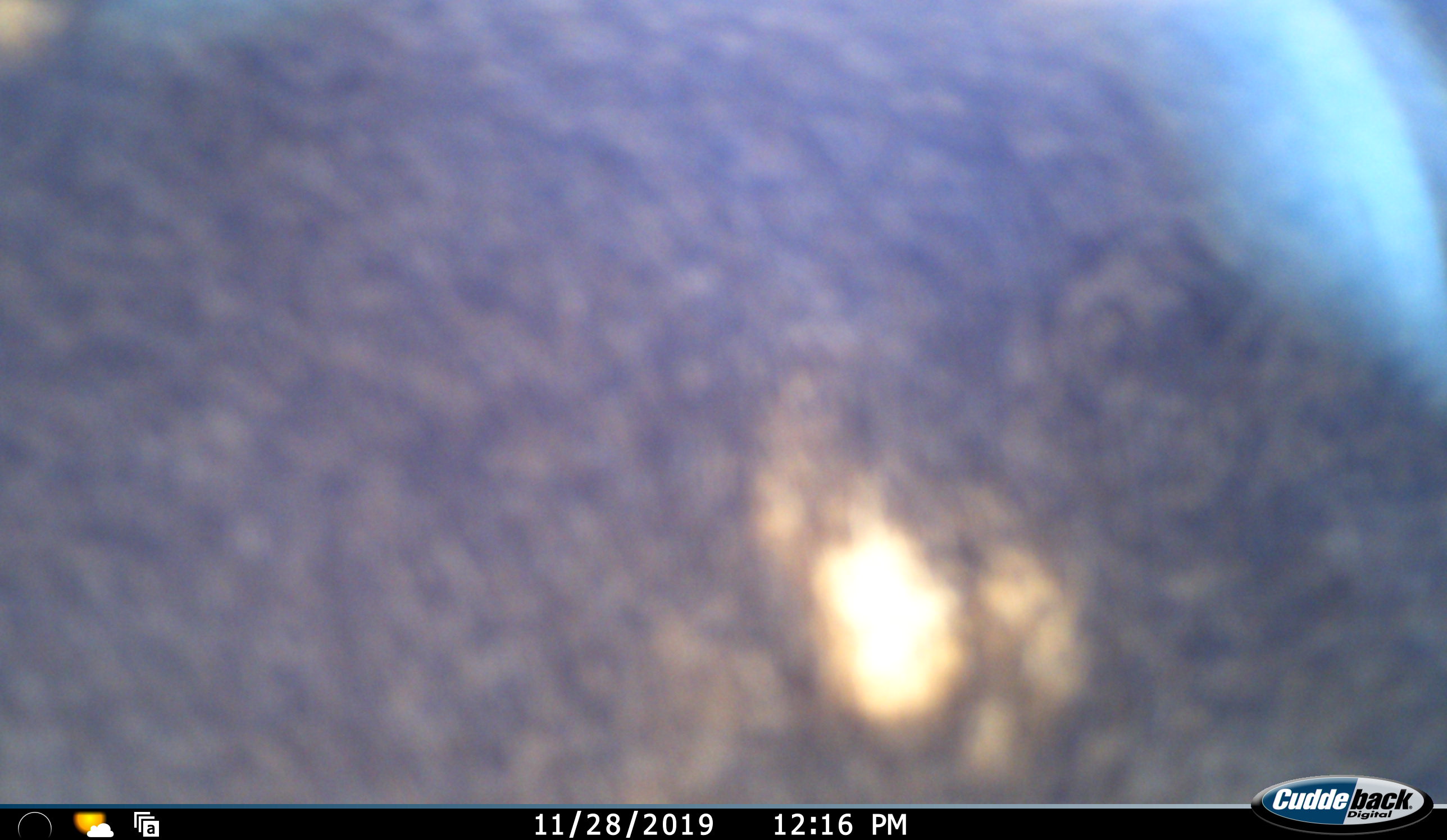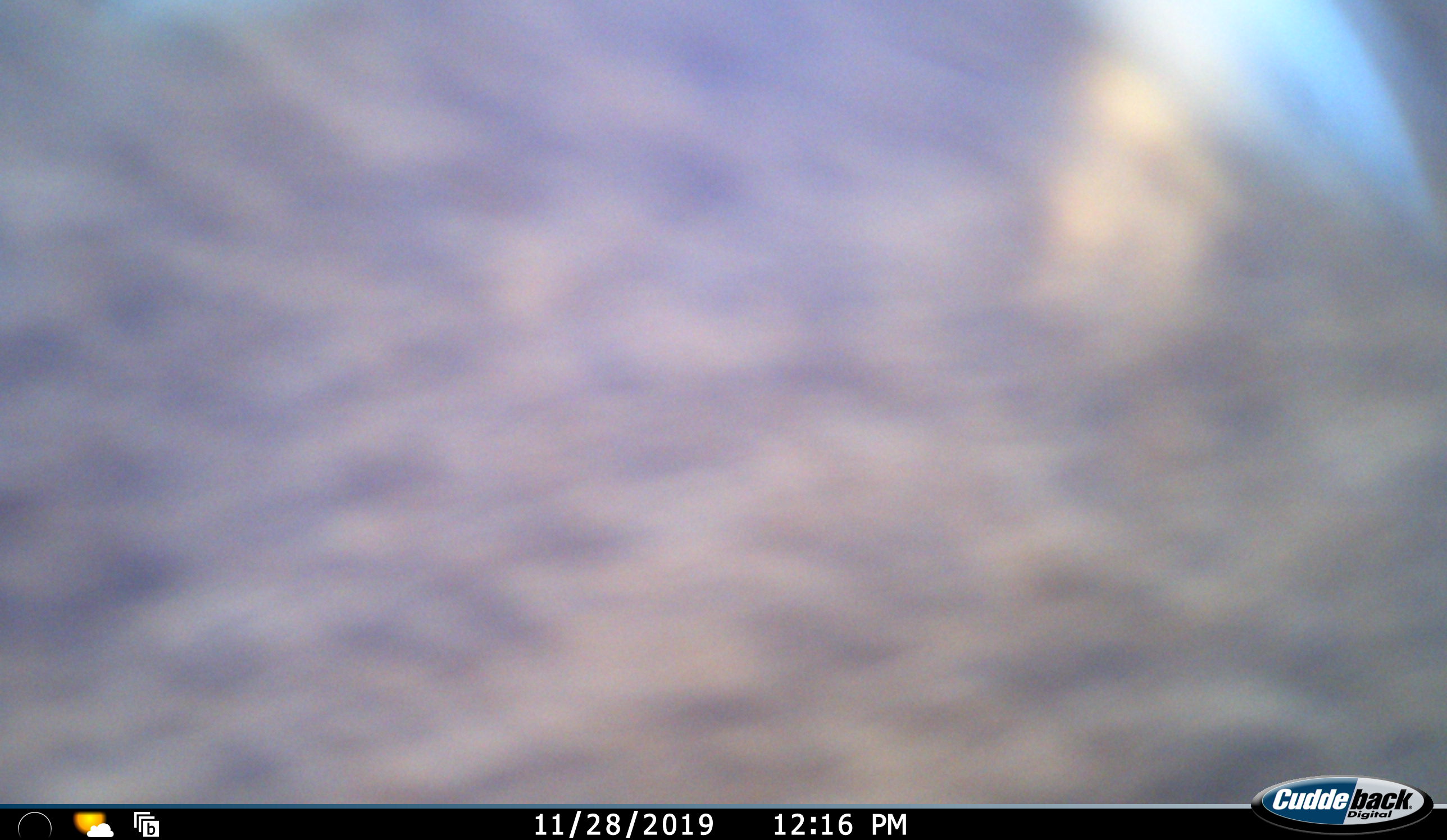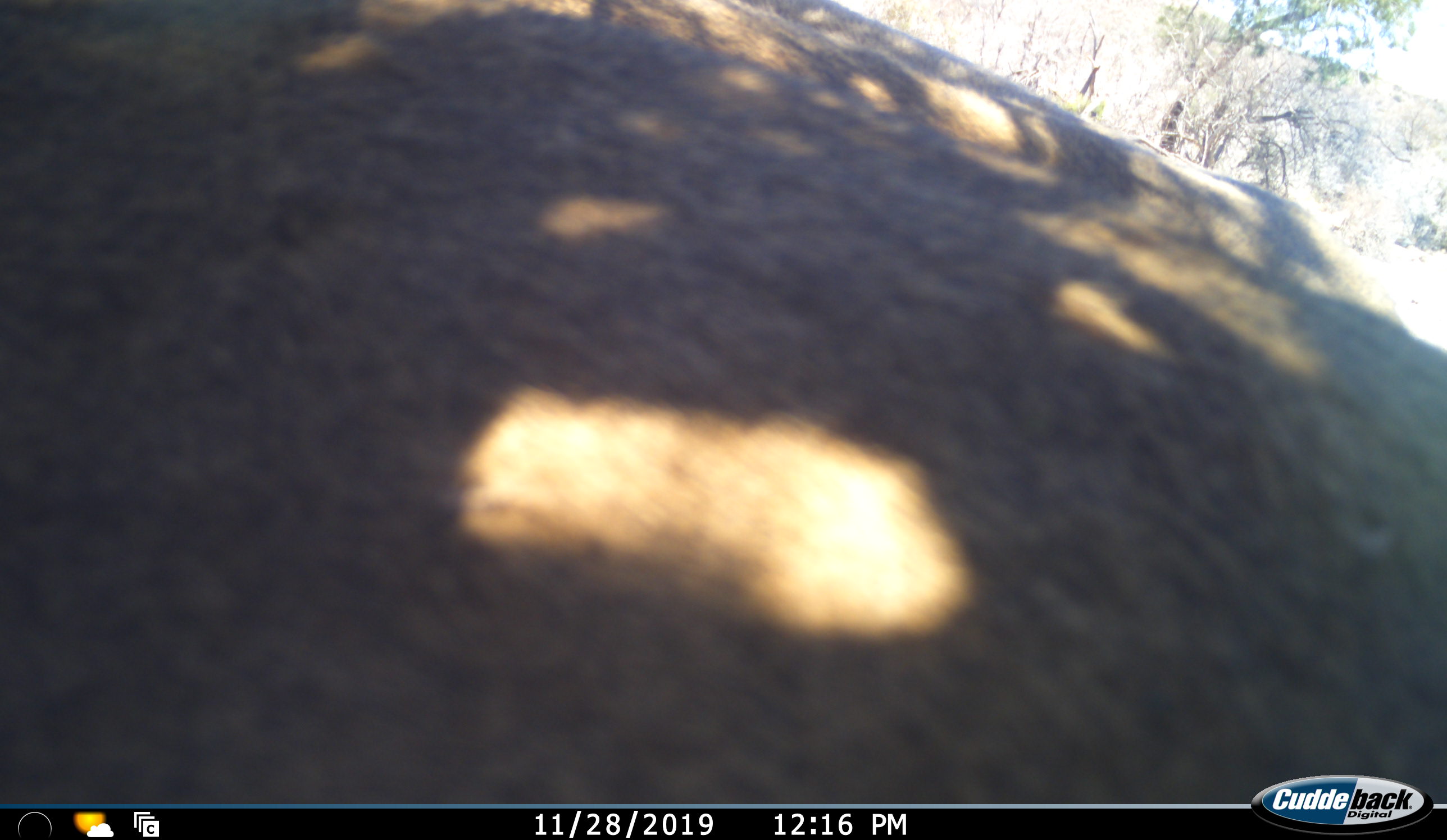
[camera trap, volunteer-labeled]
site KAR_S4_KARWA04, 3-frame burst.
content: unidentified animal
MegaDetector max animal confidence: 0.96